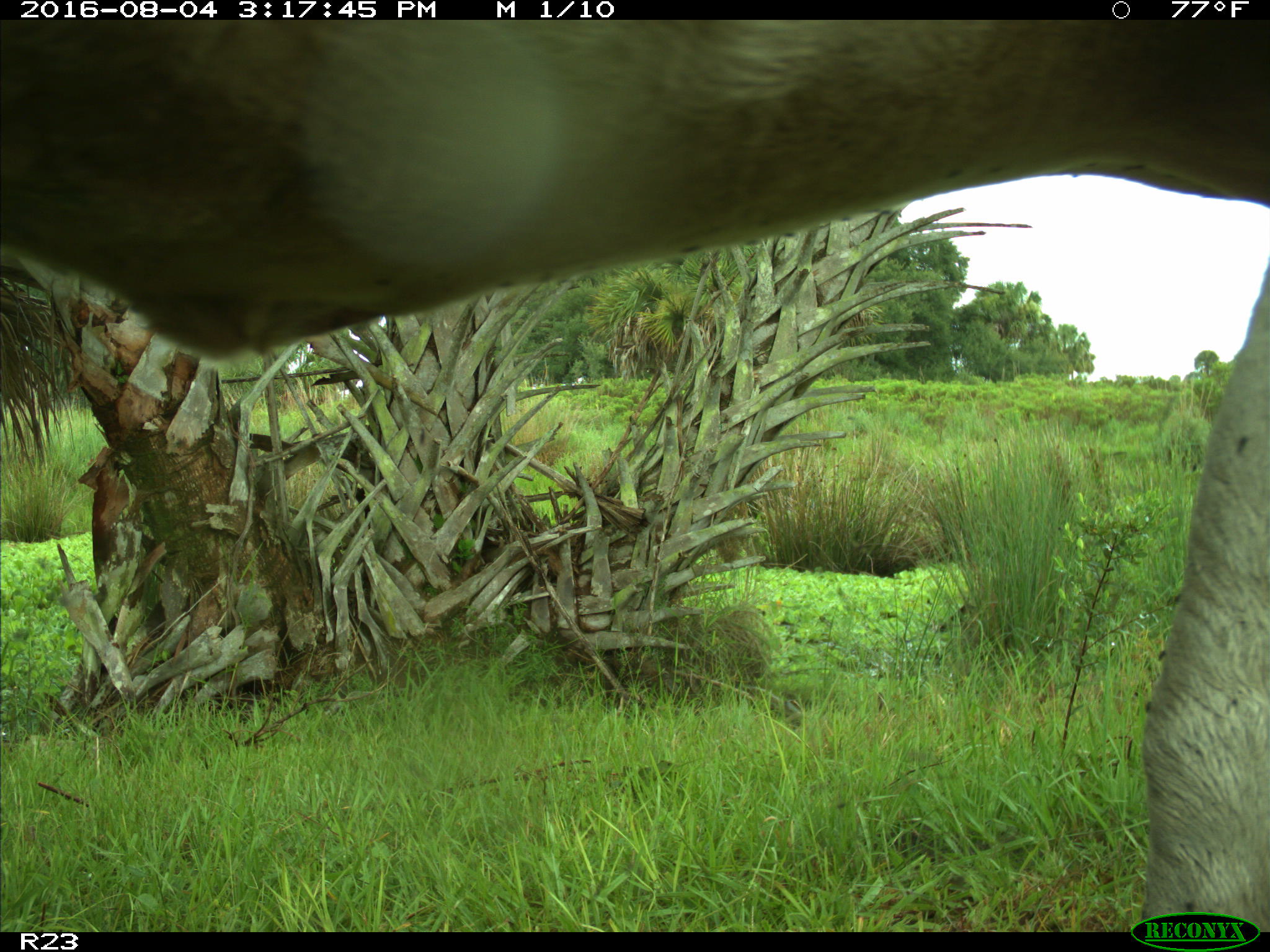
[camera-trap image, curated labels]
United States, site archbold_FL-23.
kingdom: Animalia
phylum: Chordata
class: Mammalia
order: Artiodactyla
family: Bovidae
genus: Bos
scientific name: Bos taurus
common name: domestic cow